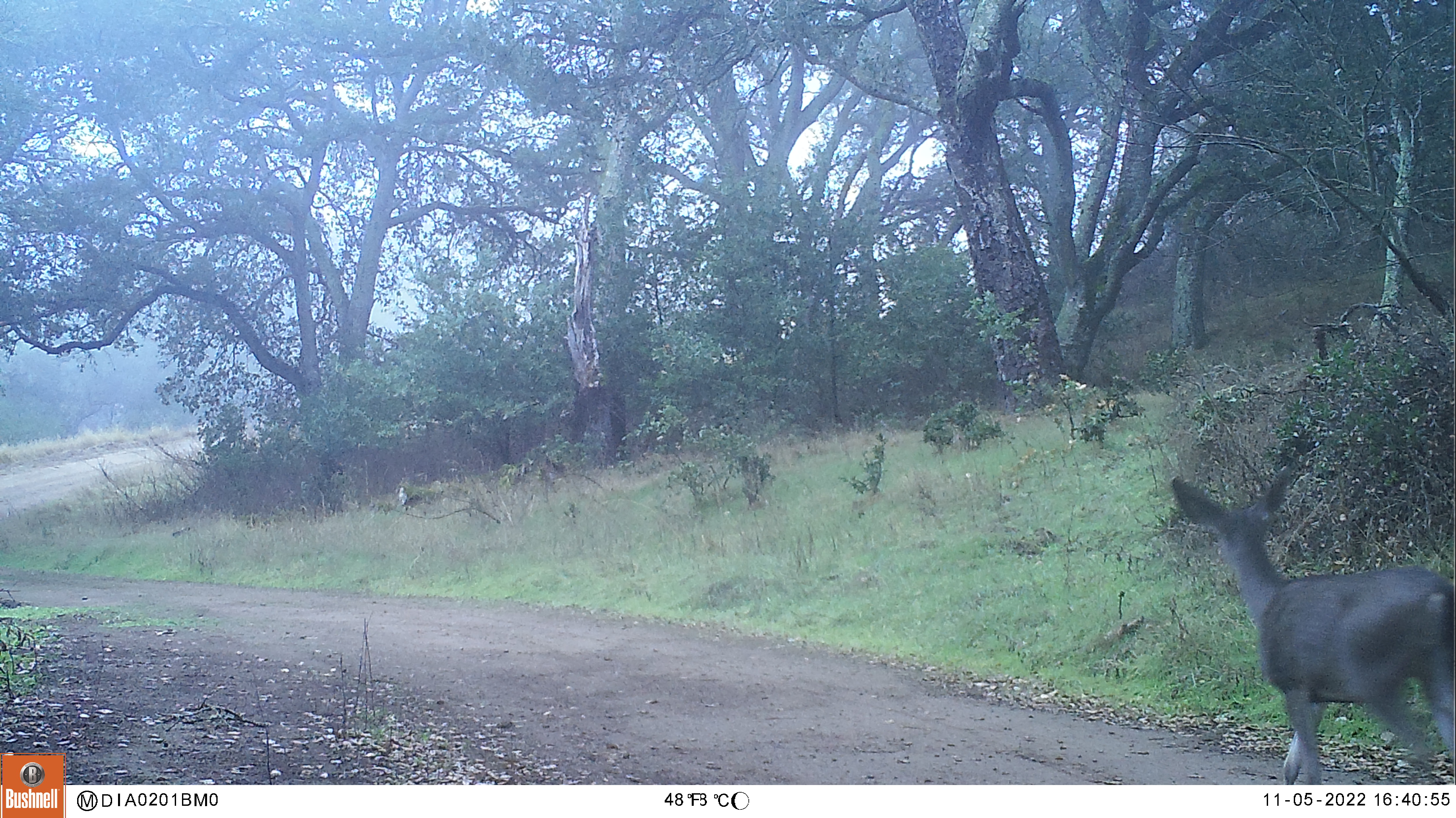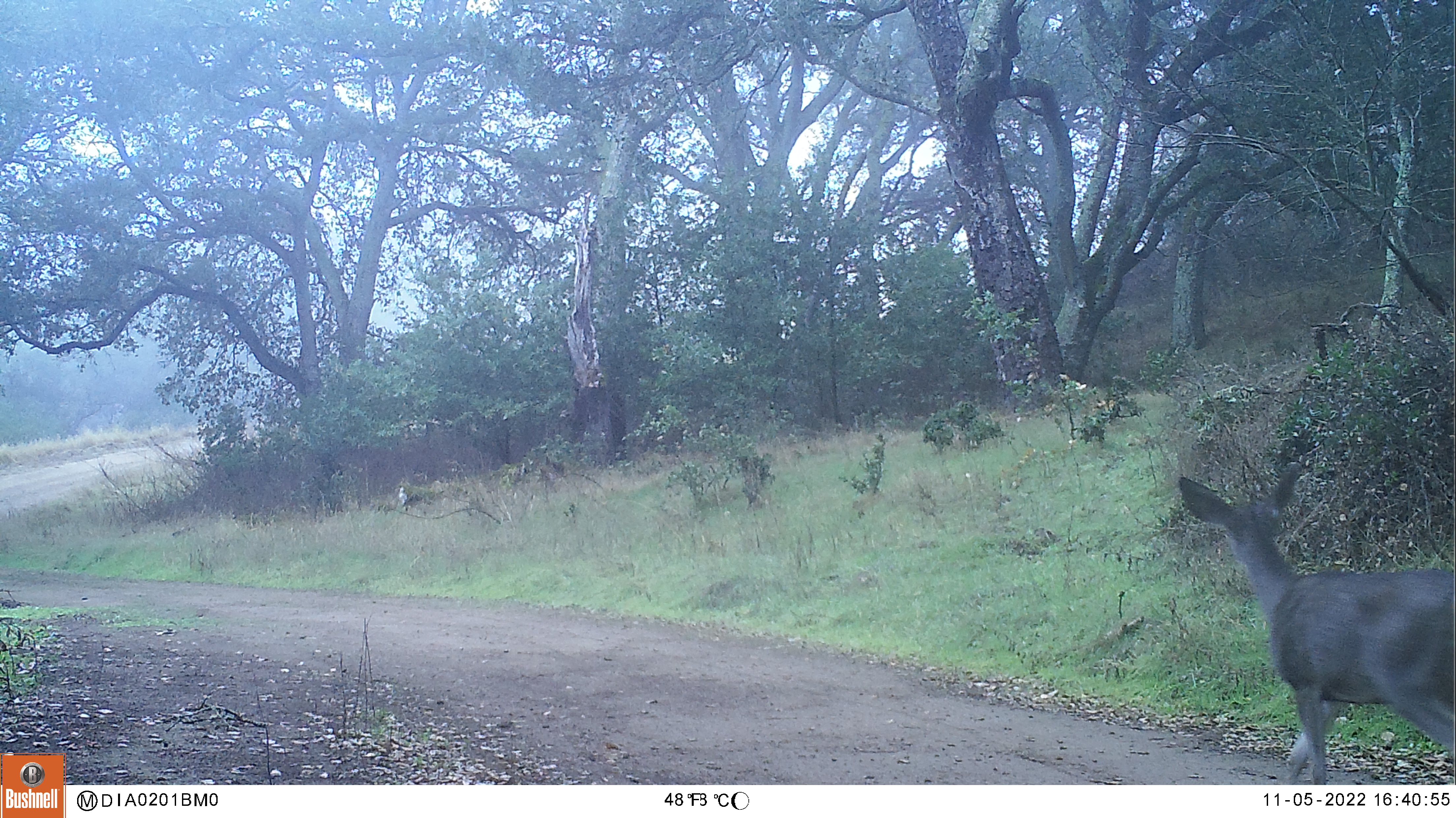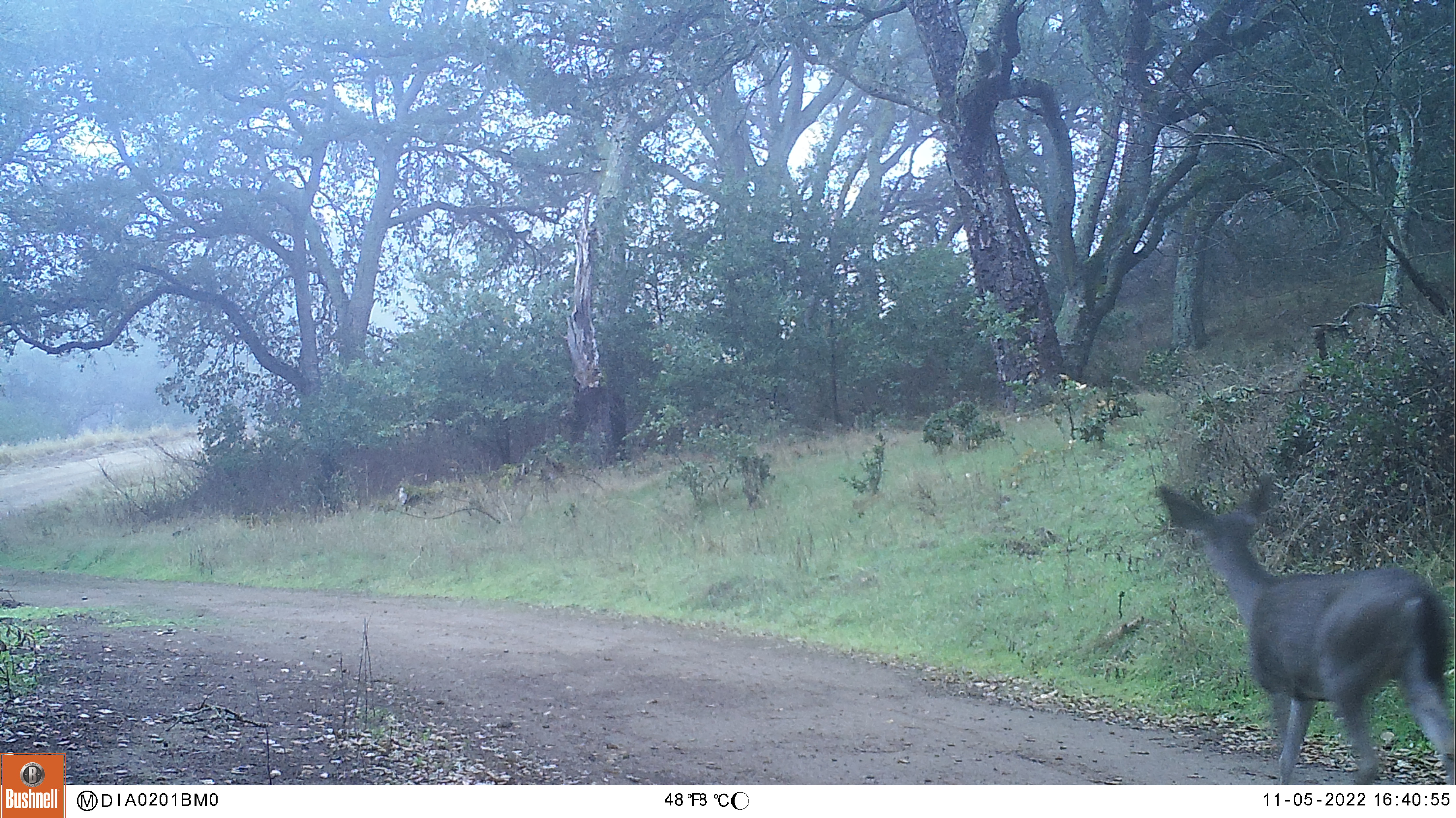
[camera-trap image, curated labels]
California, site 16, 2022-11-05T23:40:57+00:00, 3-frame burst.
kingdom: Animalia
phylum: Chordata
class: Mammalia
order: Artiodactyla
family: Cervidae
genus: Odocoileus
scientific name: Odocoileus hemionus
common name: mule deer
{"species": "mule deer (Odocoileus hemionus)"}